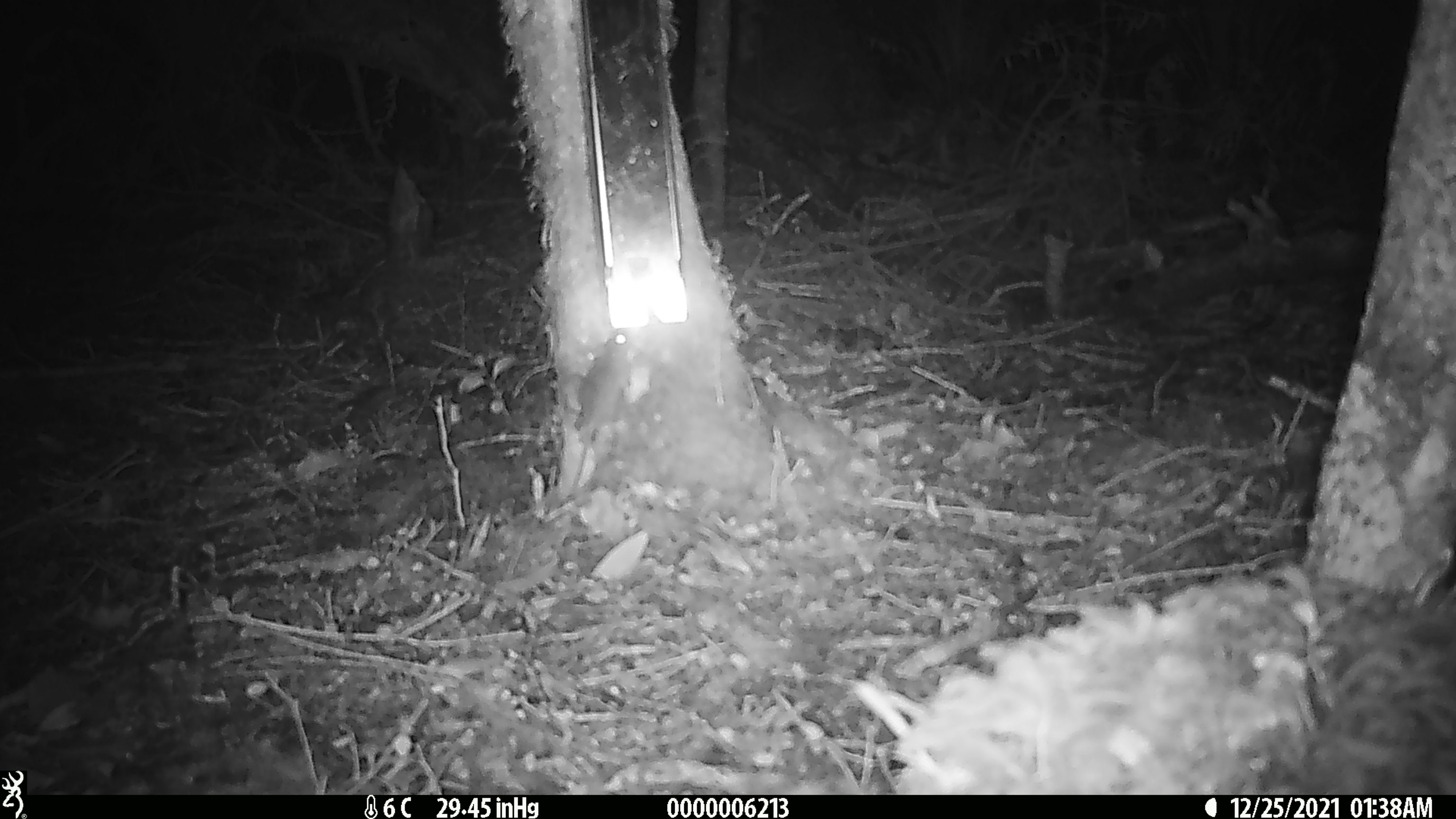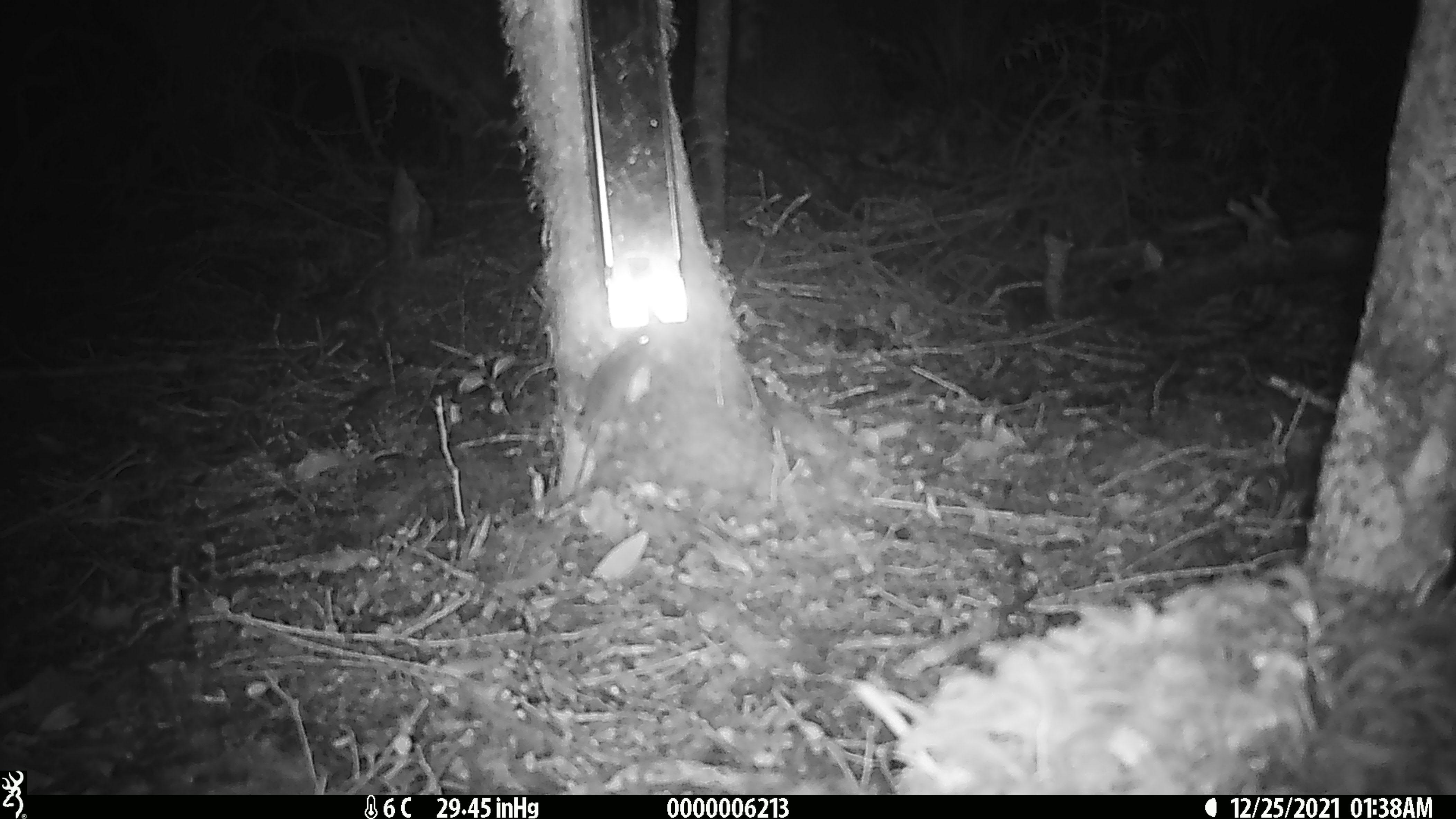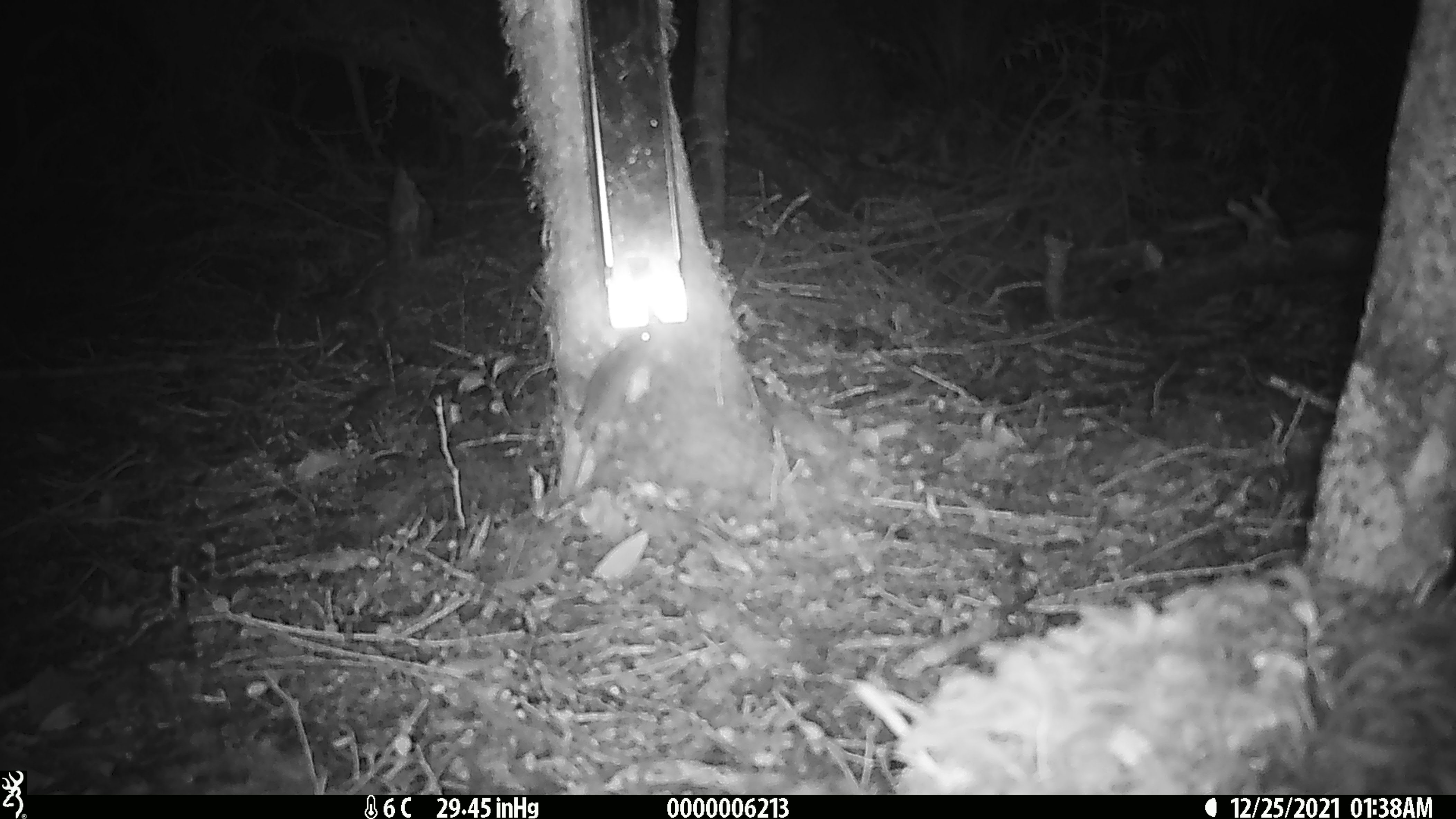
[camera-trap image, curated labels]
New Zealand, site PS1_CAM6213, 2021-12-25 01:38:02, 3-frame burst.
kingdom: Animalia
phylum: Chordata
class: Mammalia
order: Rodentia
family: Muridae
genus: Mus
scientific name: Mus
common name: mouse